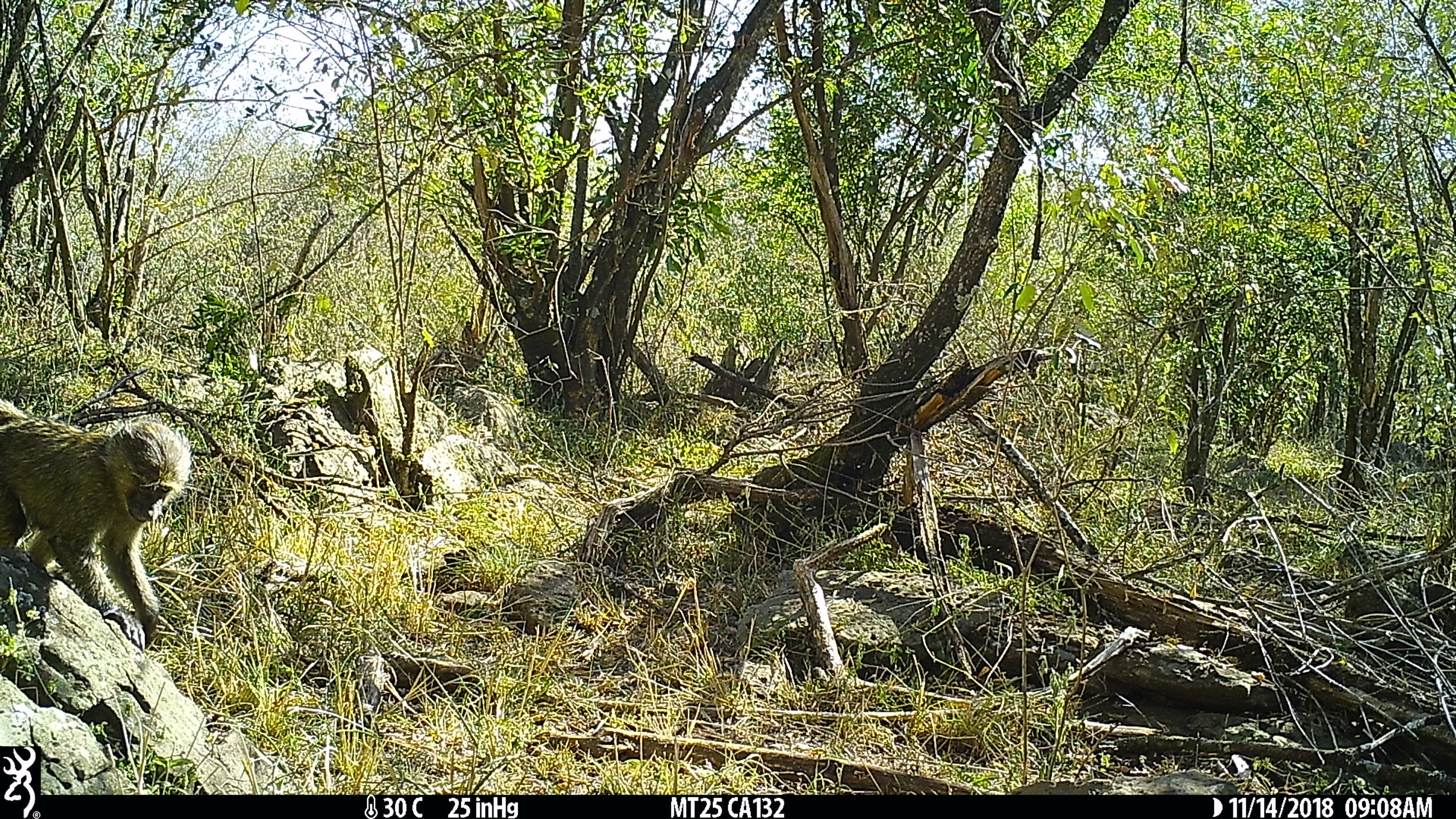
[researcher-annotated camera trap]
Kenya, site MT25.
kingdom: Animalia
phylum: Chordata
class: Mammalia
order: Primates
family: Cercopithecidae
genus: Papio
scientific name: Papio anubis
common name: olive baboon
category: baboon